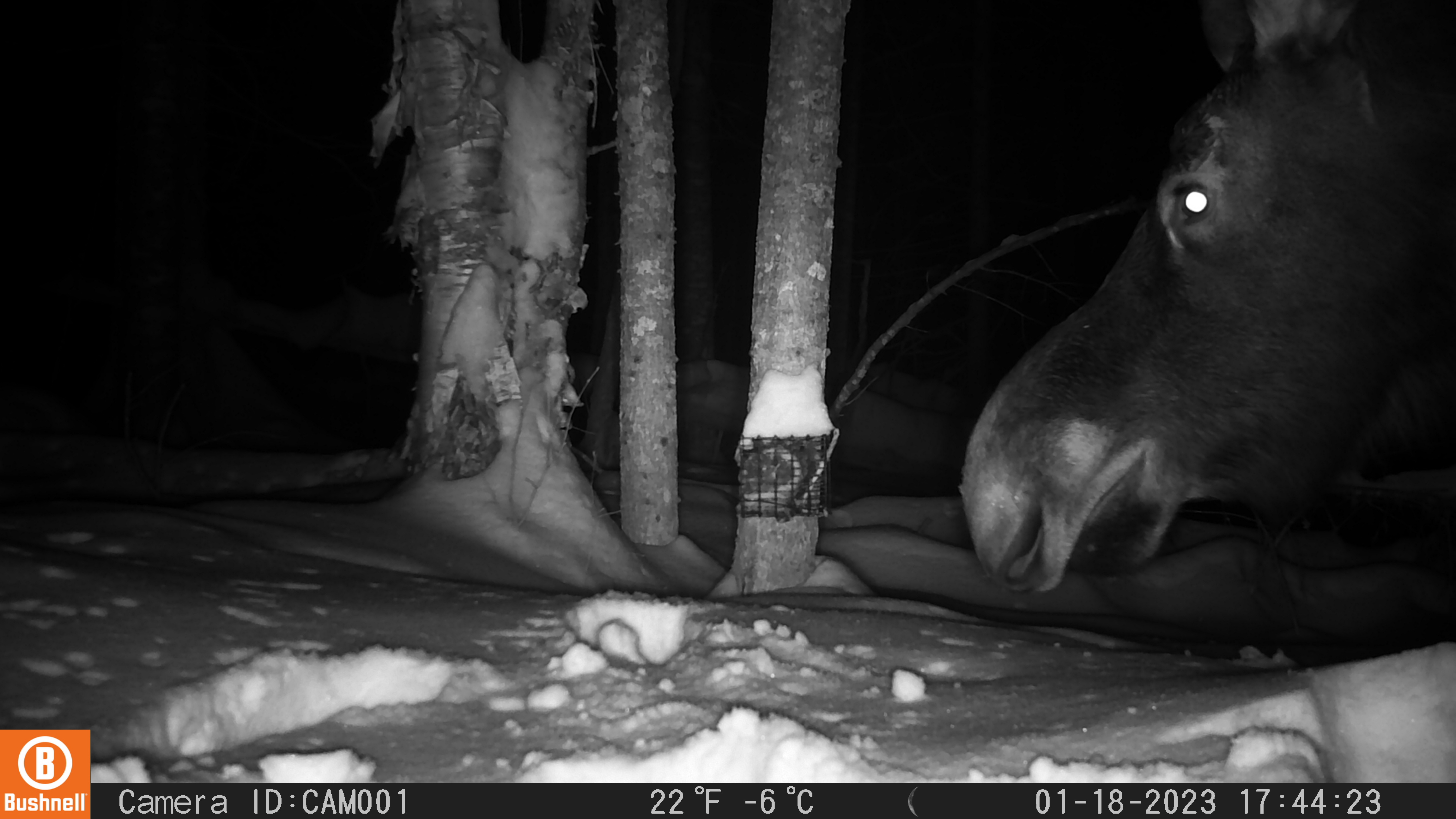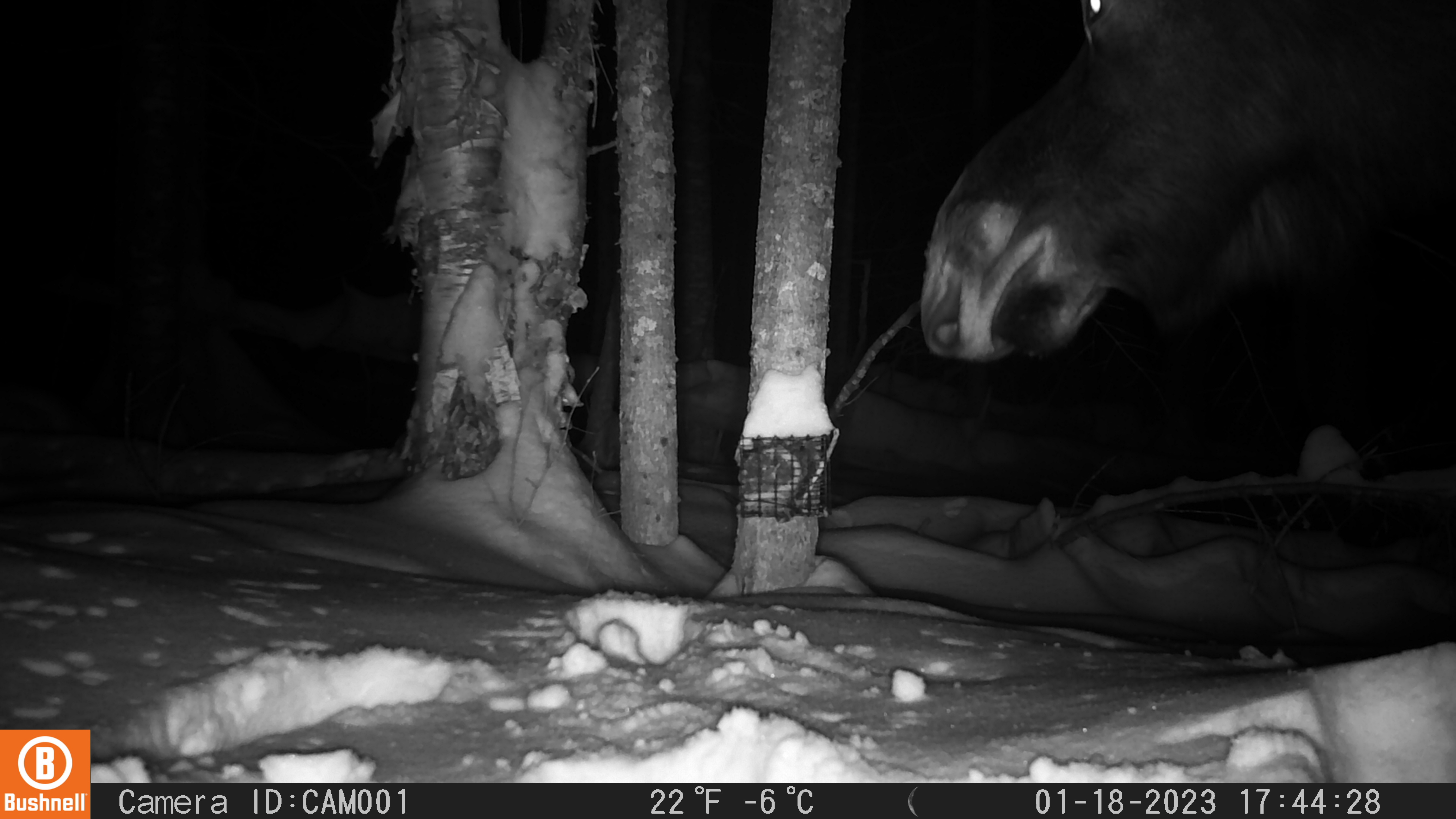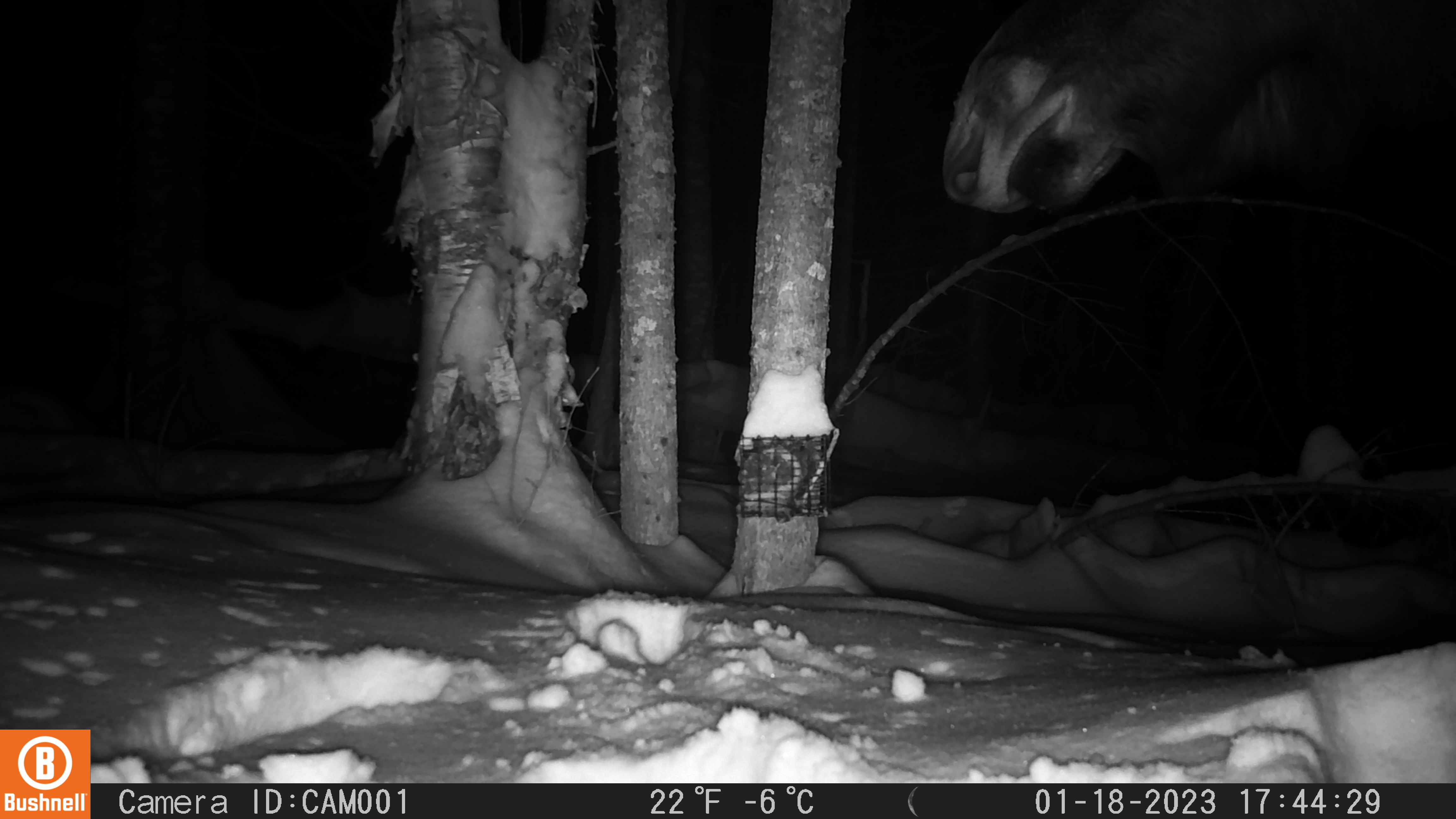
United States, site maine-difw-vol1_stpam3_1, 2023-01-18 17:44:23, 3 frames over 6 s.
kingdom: Animalia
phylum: Chordata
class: Mammalia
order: Artiodactyla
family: Cervidae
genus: Alces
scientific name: Alces alces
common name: moose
Moose (Alces alces).